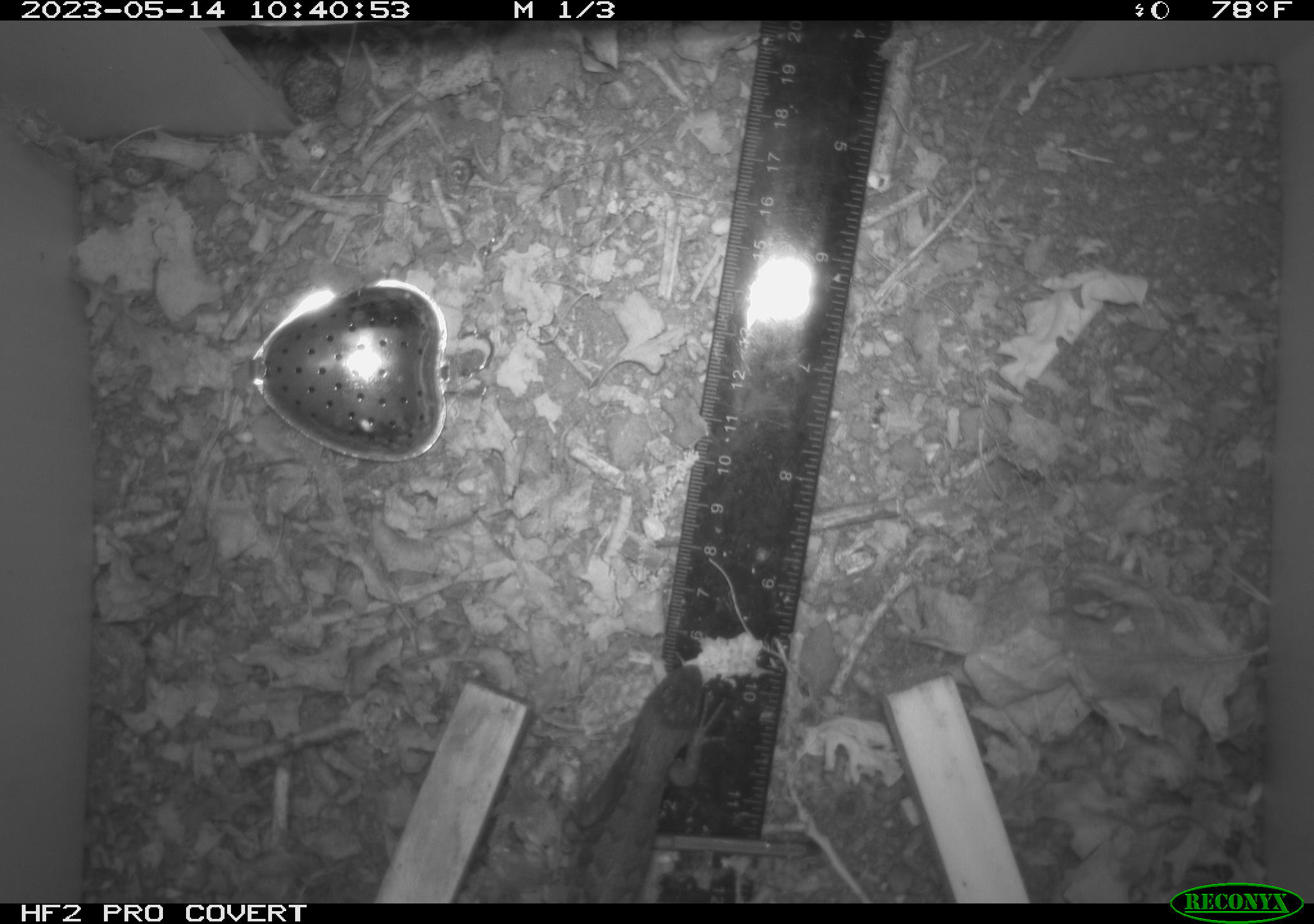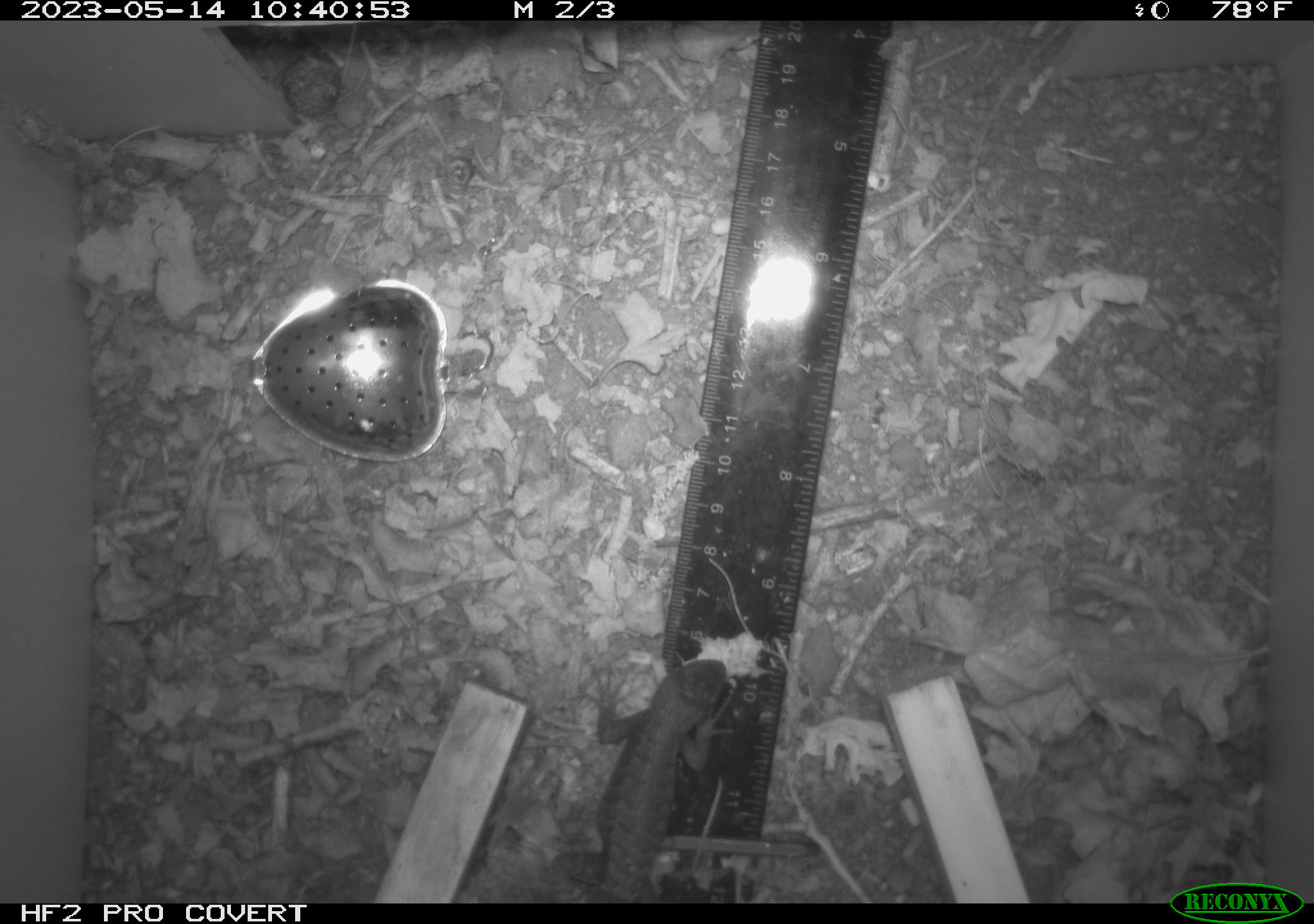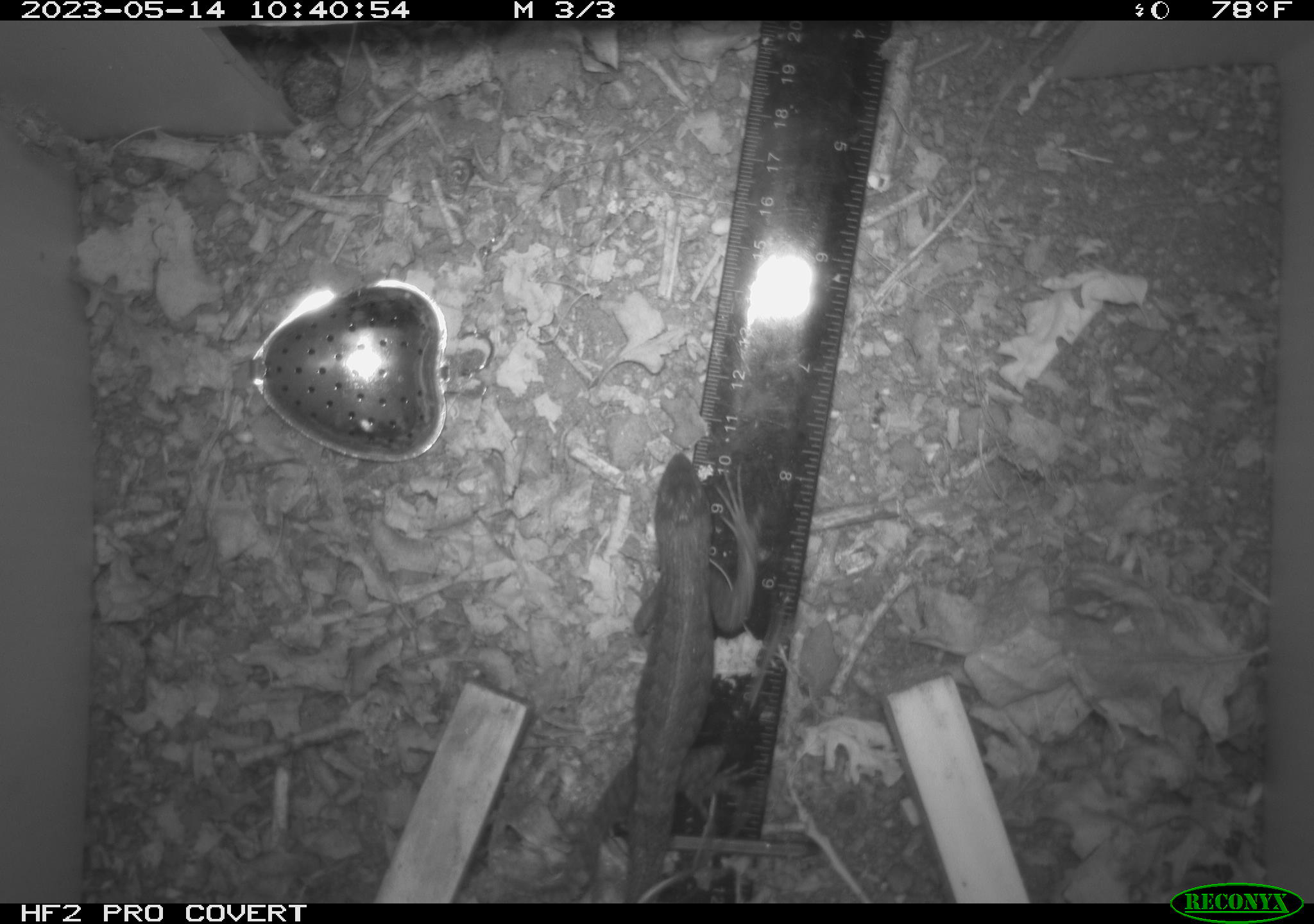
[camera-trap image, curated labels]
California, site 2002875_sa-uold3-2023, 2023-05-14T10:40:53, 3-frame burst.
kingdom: Animalia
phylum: Chordata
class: Reptilia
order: Squamata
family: Phrynosomatidae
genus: Sceloporus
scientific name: Sceloporus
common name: spiny lizards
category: sceloporus species